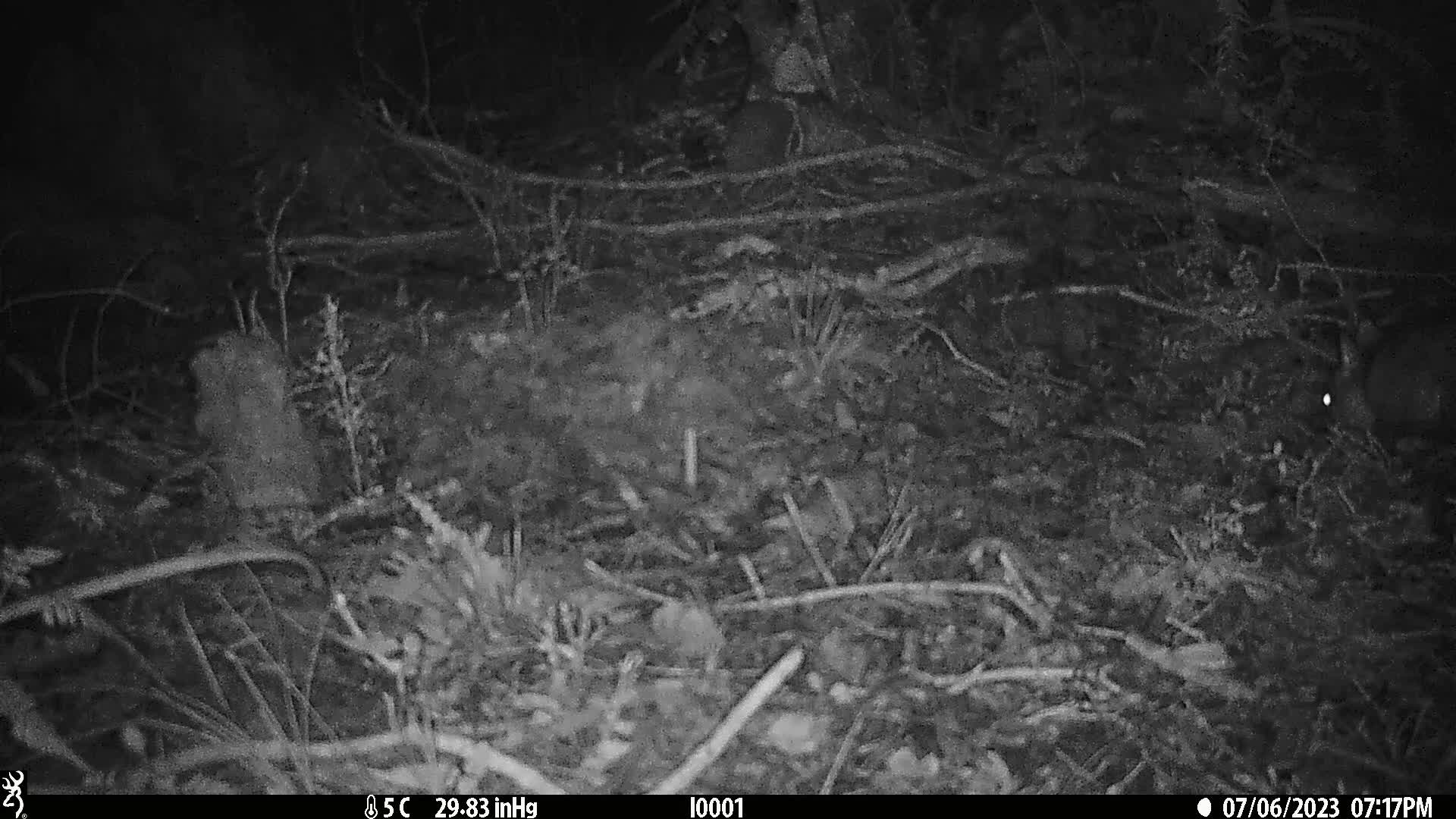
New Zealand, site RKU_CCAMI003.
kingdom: Animalia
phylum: Chordata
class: Mammalia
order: Diprotodontia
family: Phalangeridae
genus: Trichosurus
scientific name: Trichosurus vulpecula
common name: common brushtail possum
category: possum